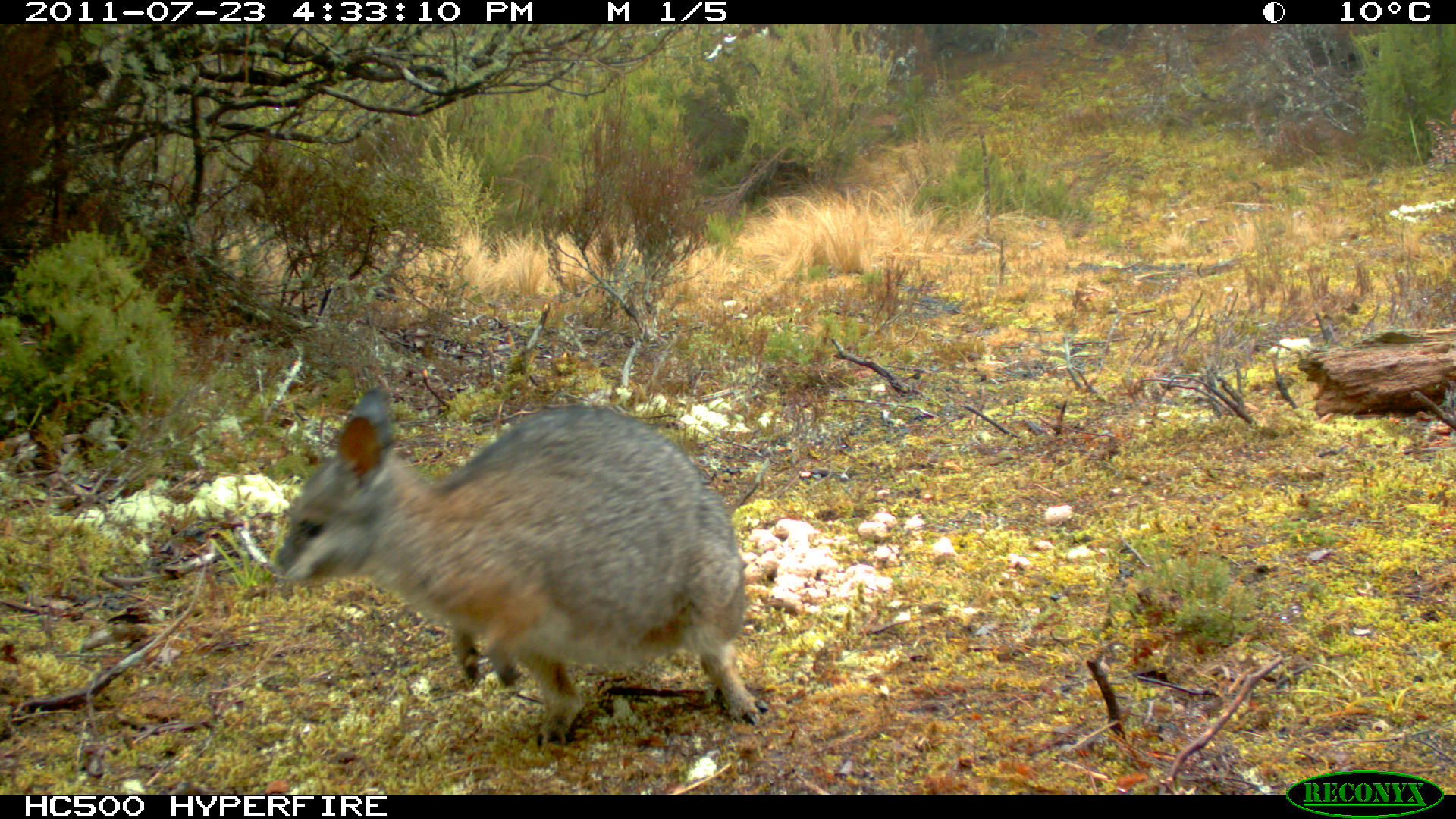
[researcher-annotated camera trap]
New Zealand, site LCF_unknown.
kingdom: Animalia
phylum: Chordata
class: Mammalia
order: Diprotodontia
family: Macropodidae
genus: Notamacropus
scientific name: Notamacropus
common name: wallaby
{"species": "wallaby (Notamacropus)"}